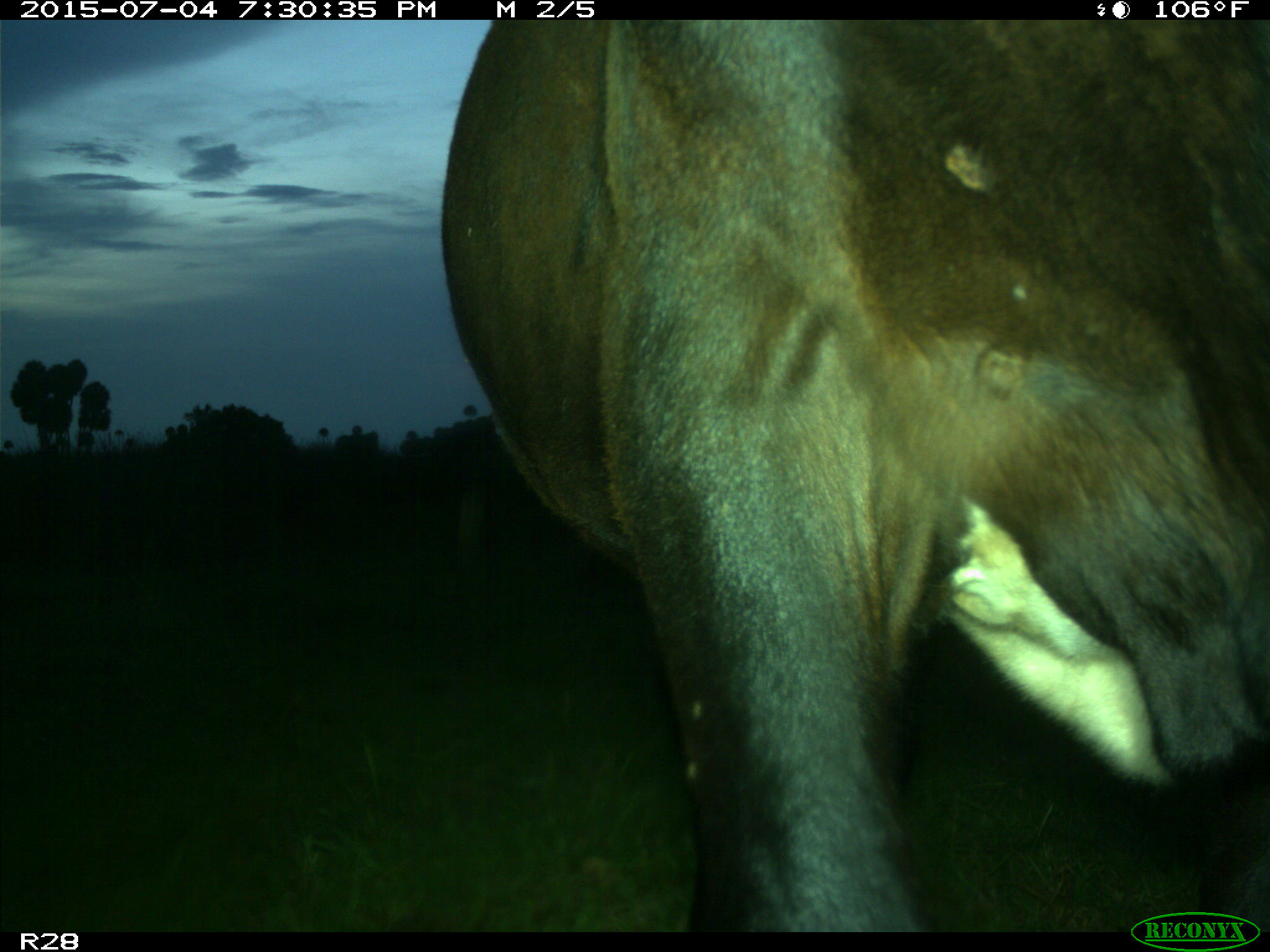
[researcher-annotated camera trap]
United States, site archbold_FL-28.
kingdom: Animalia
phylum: Chordata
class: Mammalia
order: Artiodactyla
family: Bovidae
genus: Bos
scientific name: Bos taurus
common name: domestic cow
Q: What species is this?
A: Bos taurus (domestic cow).